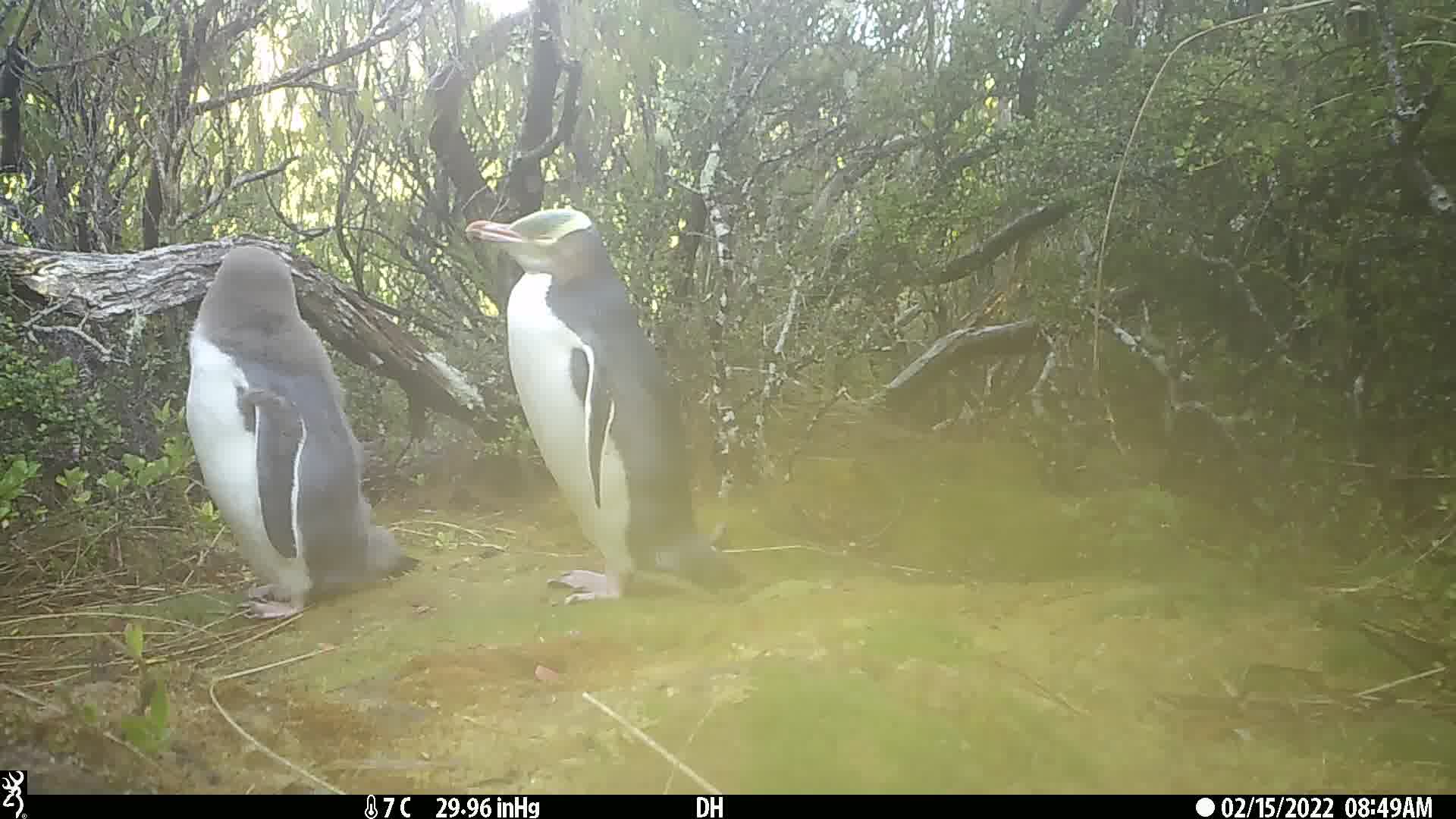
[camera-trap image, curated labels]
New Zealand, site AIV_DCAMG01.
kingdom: Animalia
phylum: Chordata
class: Aves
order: Sphenisciformes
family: Spheniscidae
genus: Megadyptes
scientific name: Megadyptes antipodes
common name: yellow-eyed penguin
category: yellow eyed penguin